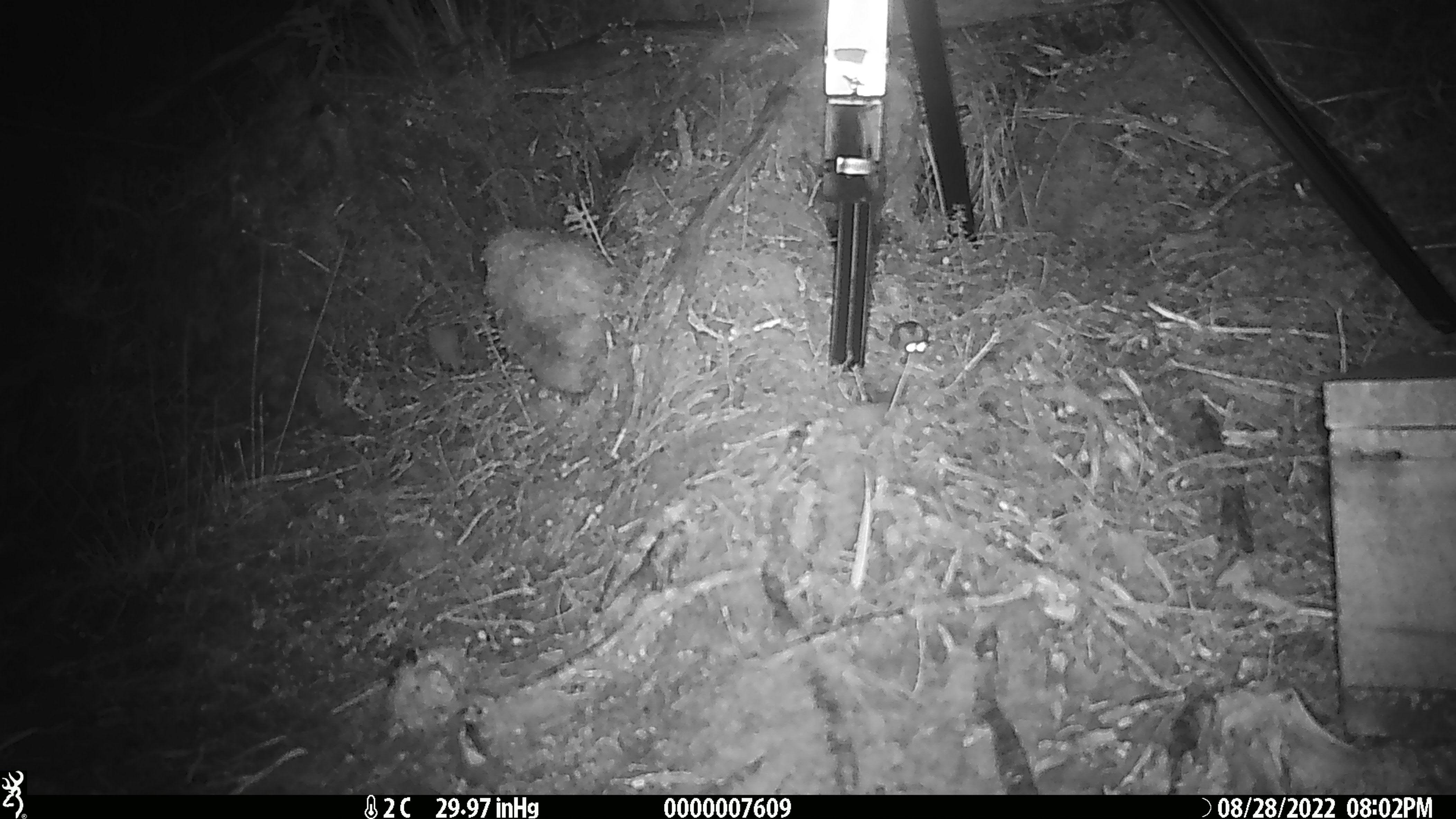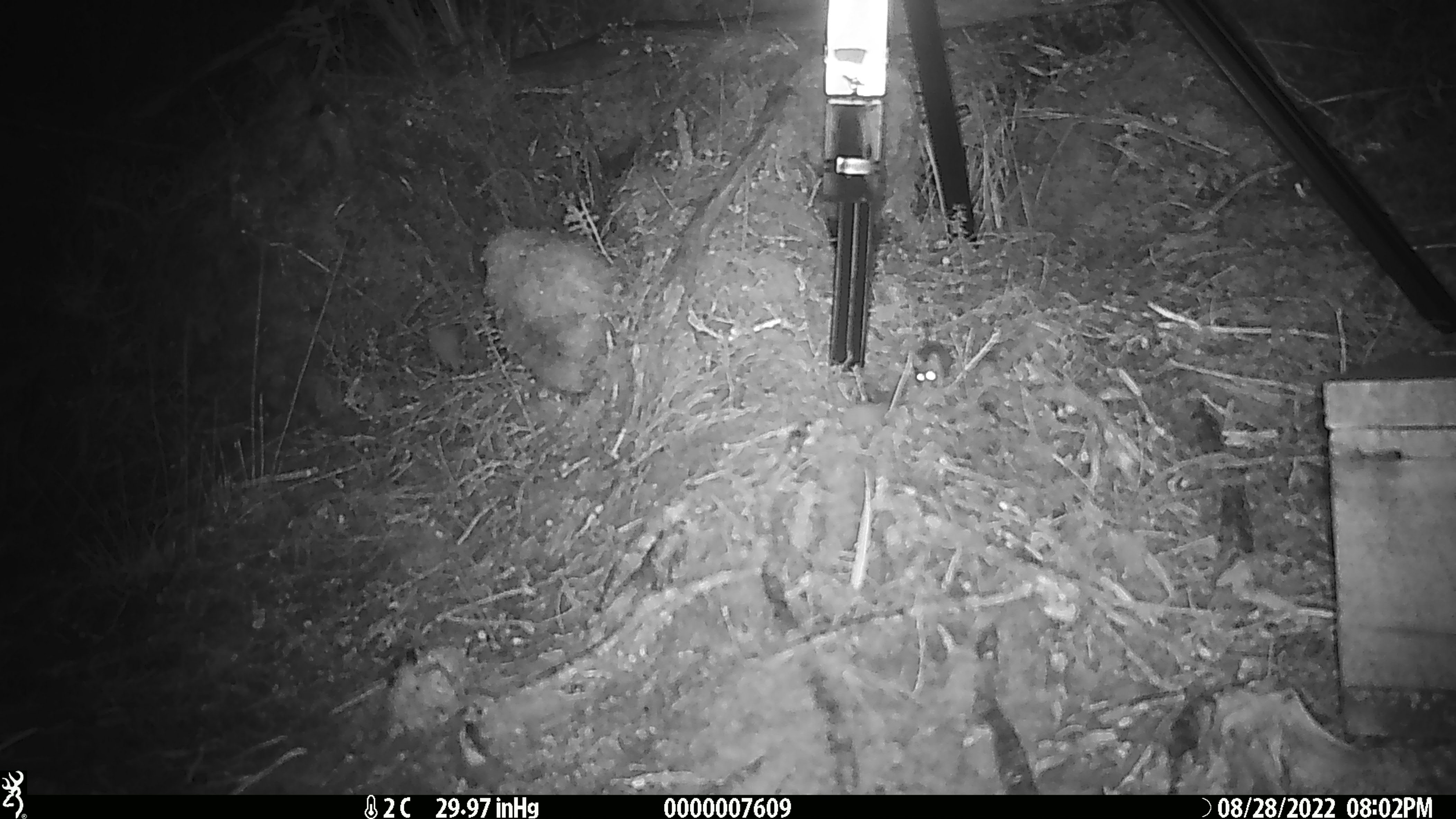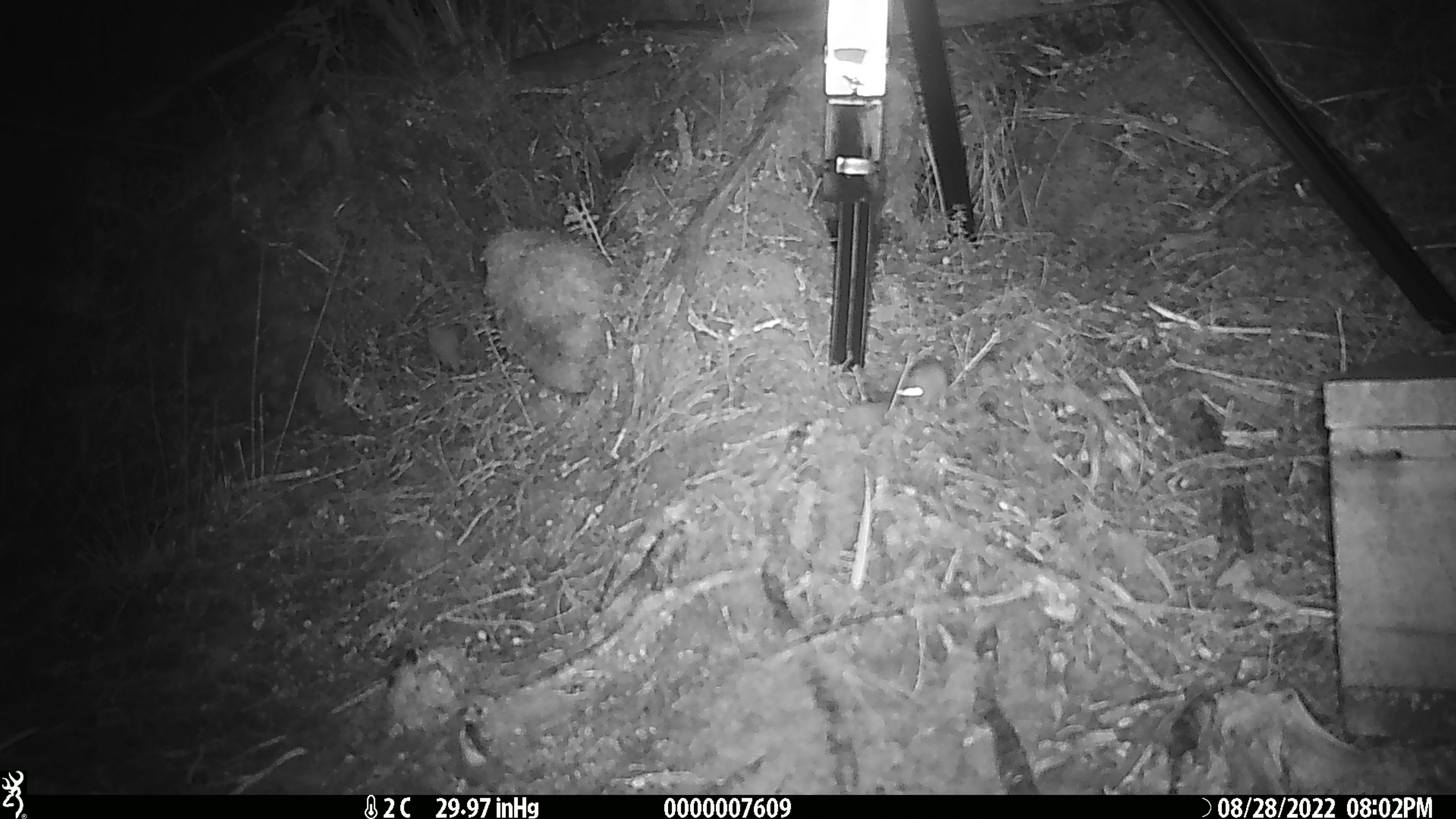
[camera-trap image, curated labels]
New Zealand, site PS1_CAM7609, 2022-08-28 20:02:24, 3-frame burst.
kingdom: Animalia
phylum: Chordata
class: Mammalia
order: Rodentia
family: Muridae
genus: Mus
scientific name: Mus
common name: mouse